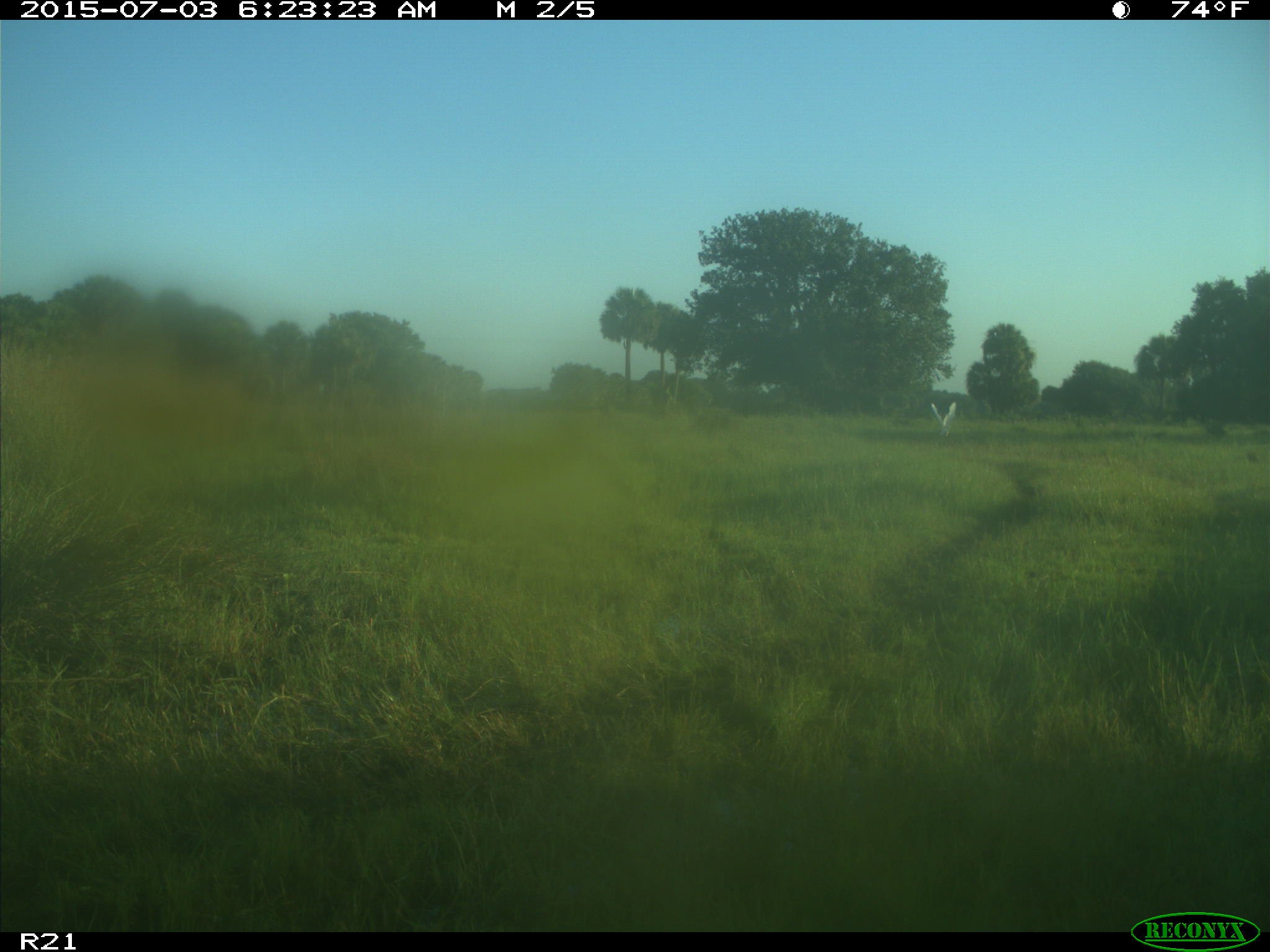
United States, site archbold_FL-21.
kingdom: Animalia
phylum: Chordata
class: Aves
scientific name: Aves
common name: birds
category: unidentified bird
Unidentified bird (birds) (Aves).